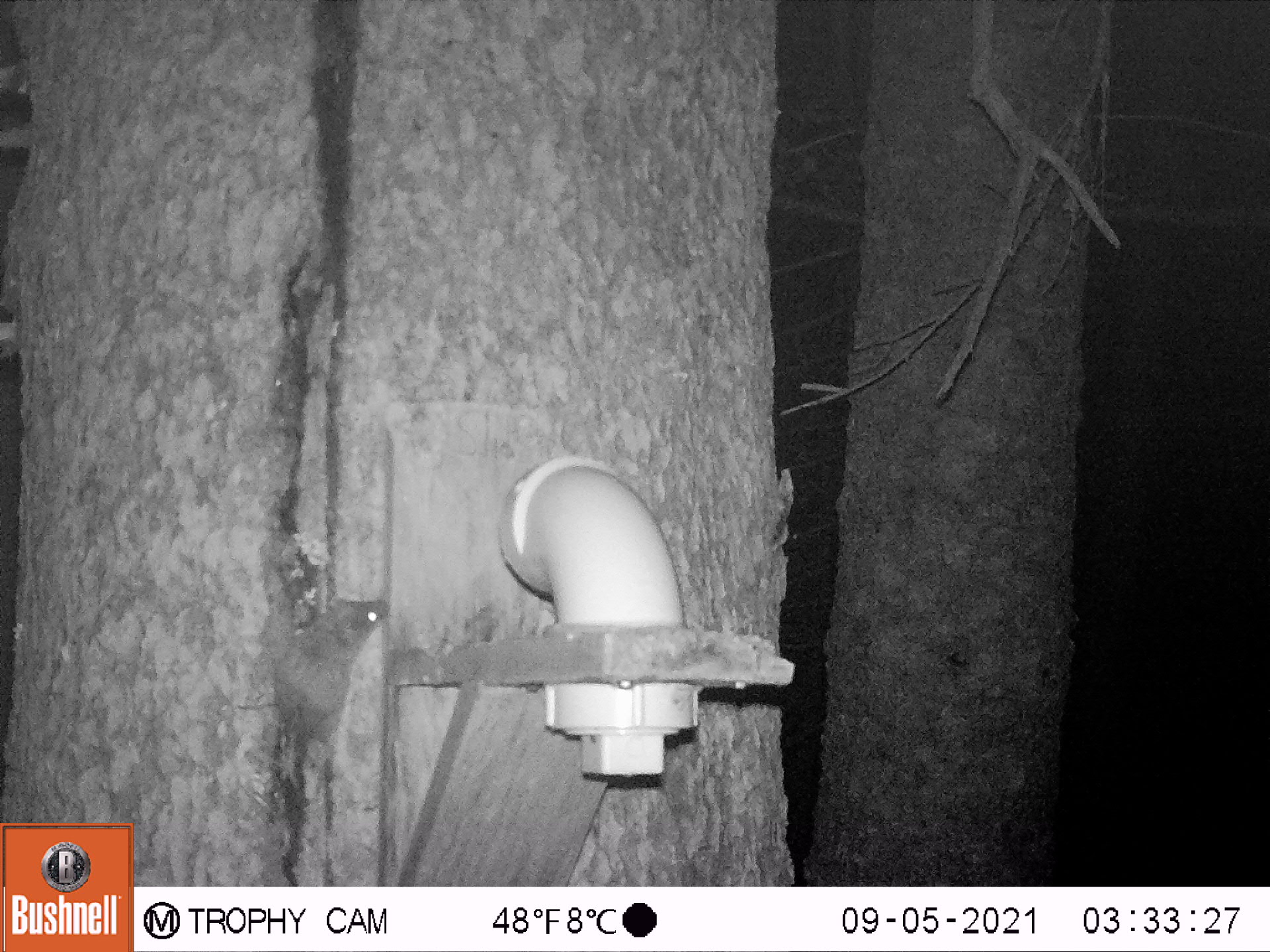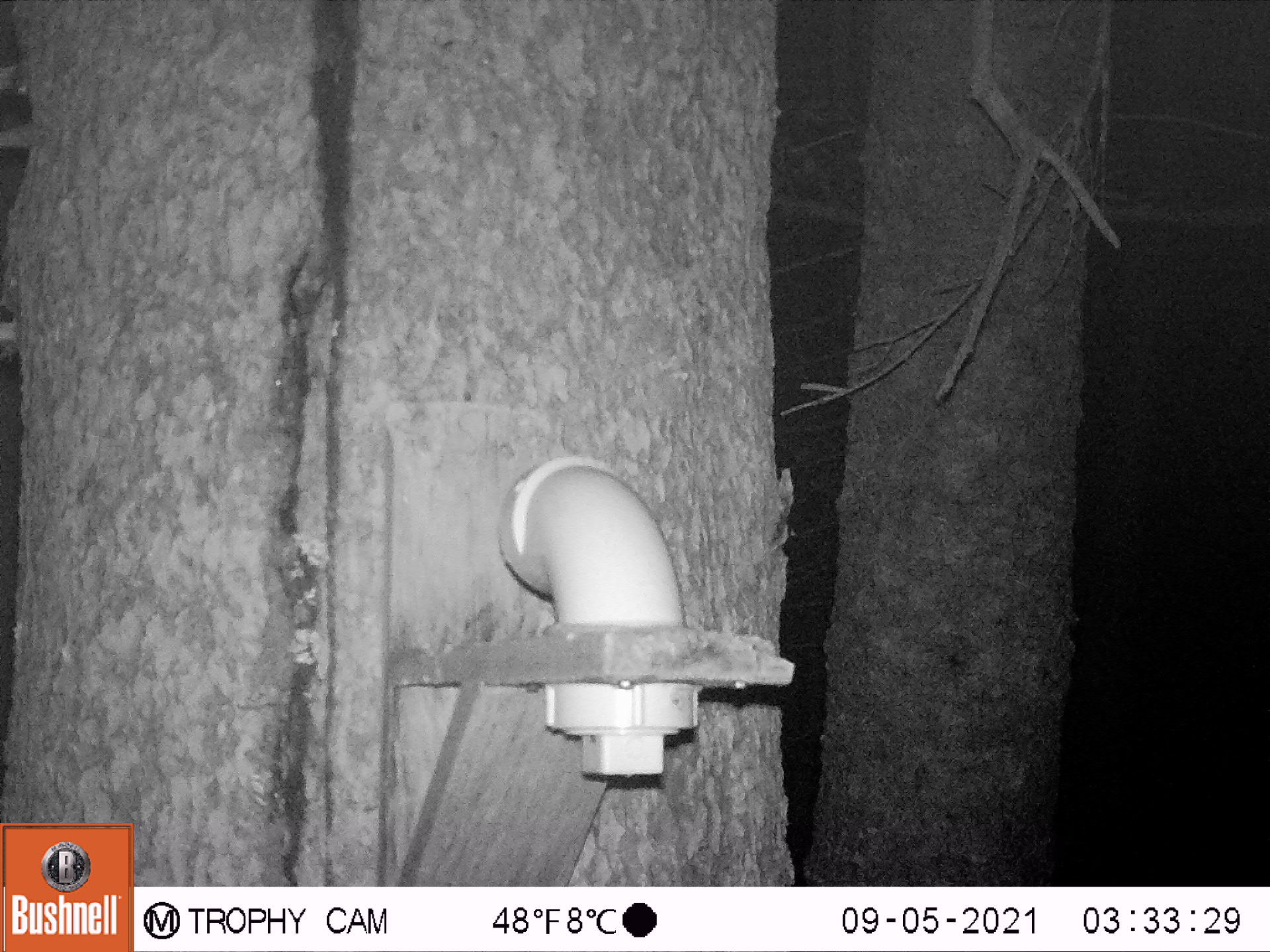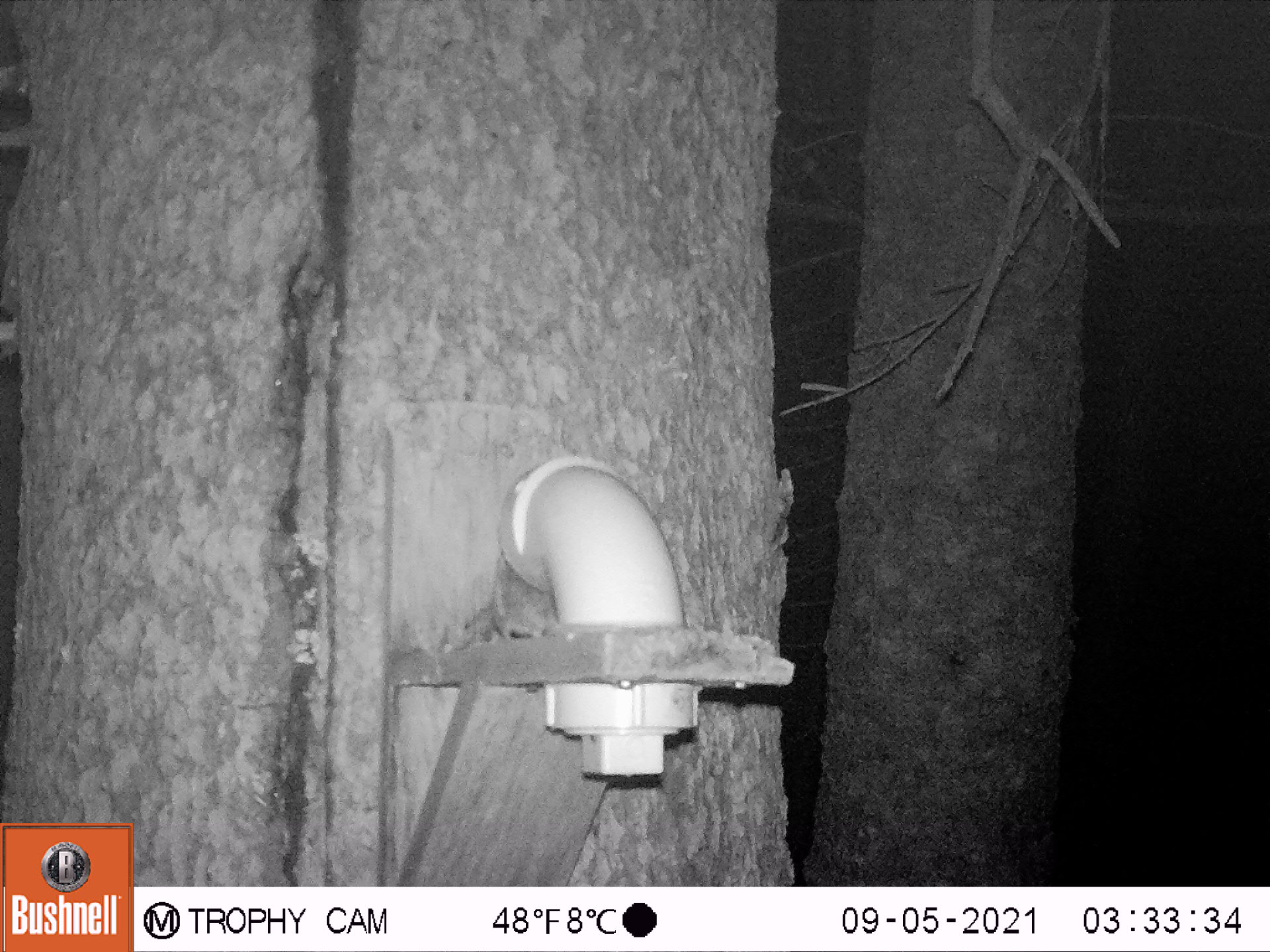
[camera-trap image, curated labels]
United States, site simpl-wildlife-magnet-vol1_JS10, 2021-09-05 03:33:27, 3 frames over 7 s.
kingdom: Animalia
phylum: Chordata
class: Mammalia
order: Rodentia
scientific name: Rodentia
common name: mouse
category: mouse sp.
Mouse sp. (mouse) (Rodentia).